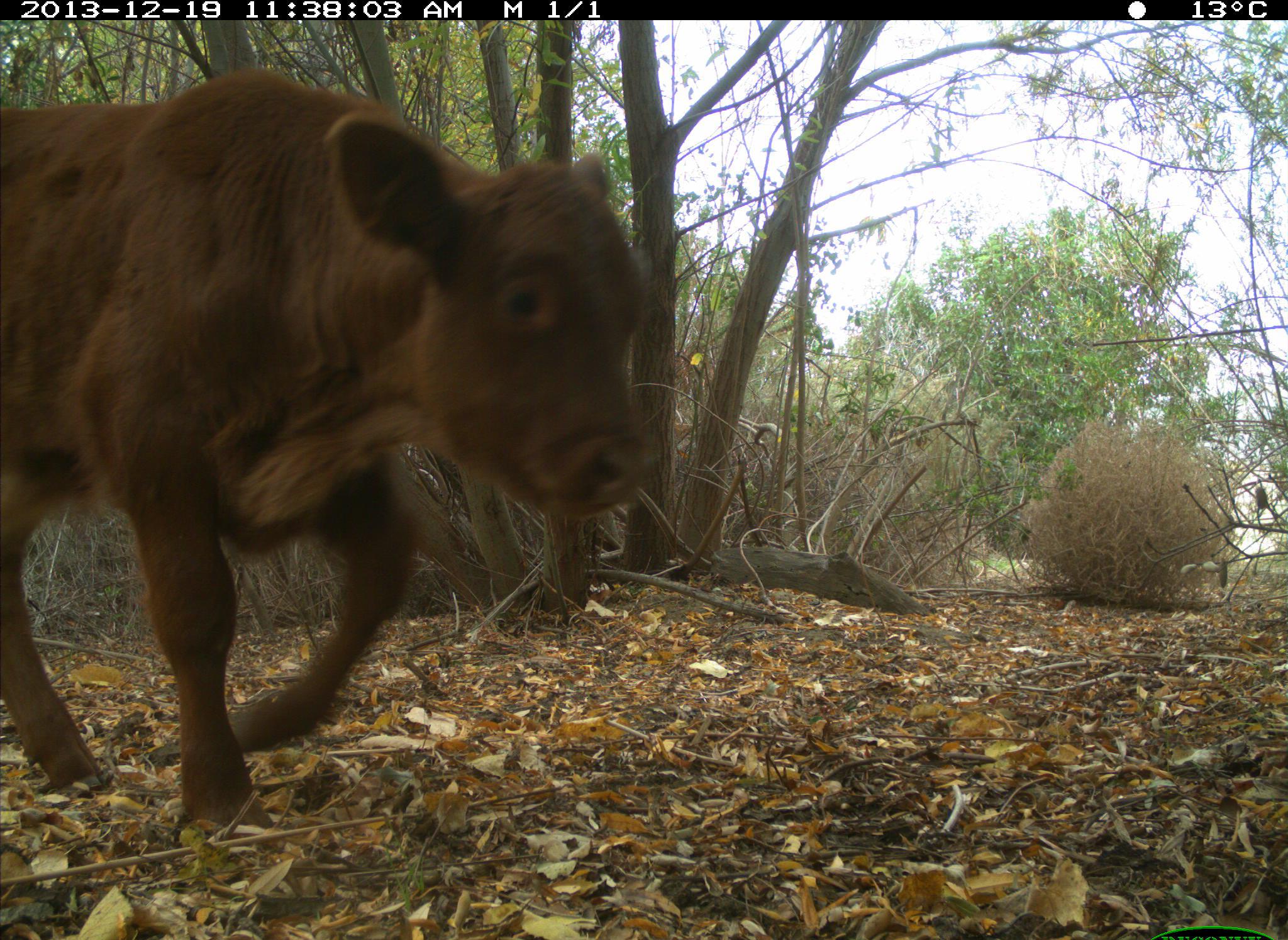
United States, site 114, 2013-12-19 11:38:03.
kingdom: Animalia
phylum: Chordata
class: Mammalia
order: Artiodactyla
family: Bovidae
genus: Bos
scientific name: Bos taurus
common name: cow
Cow (Bos taurus).